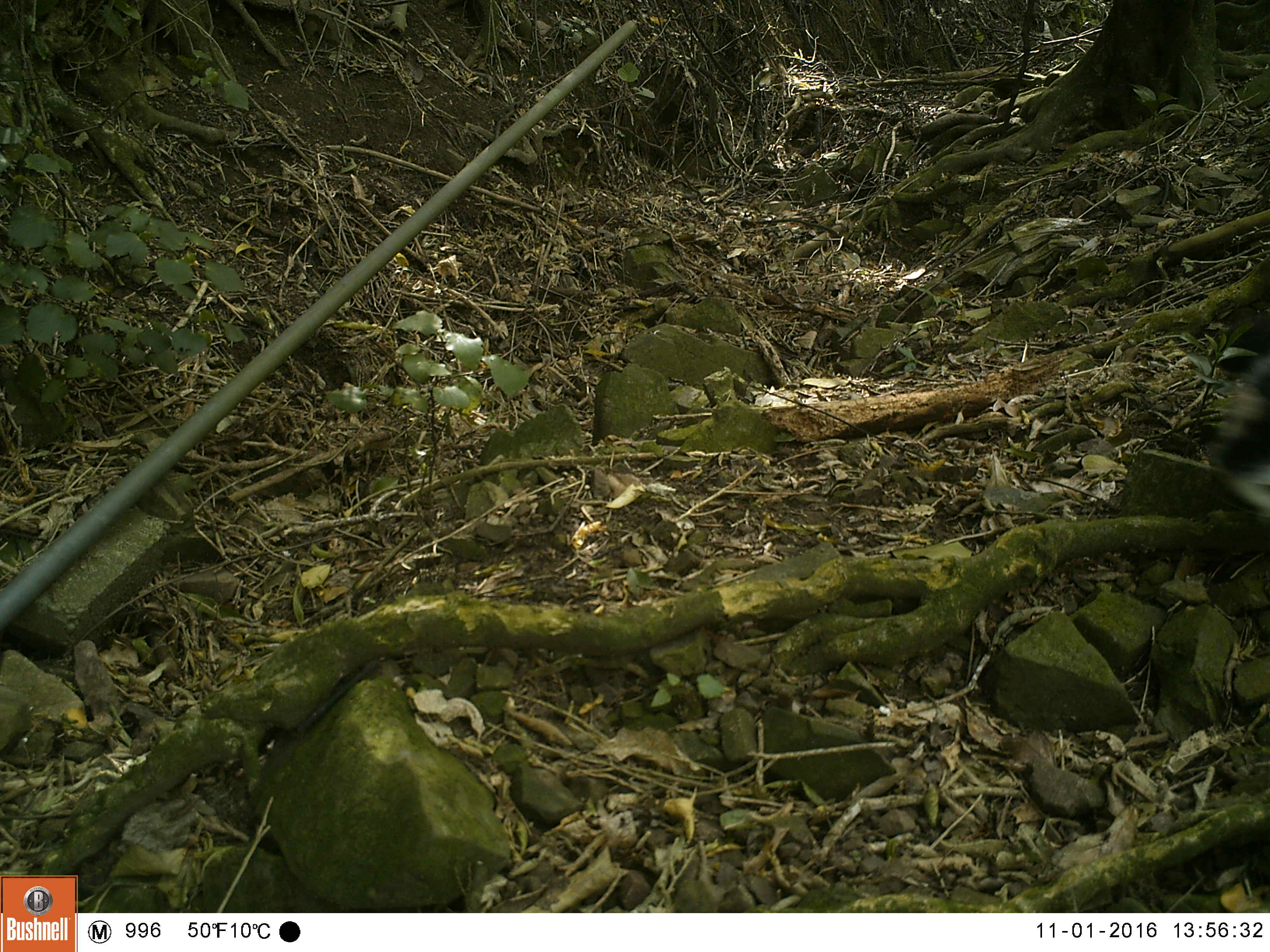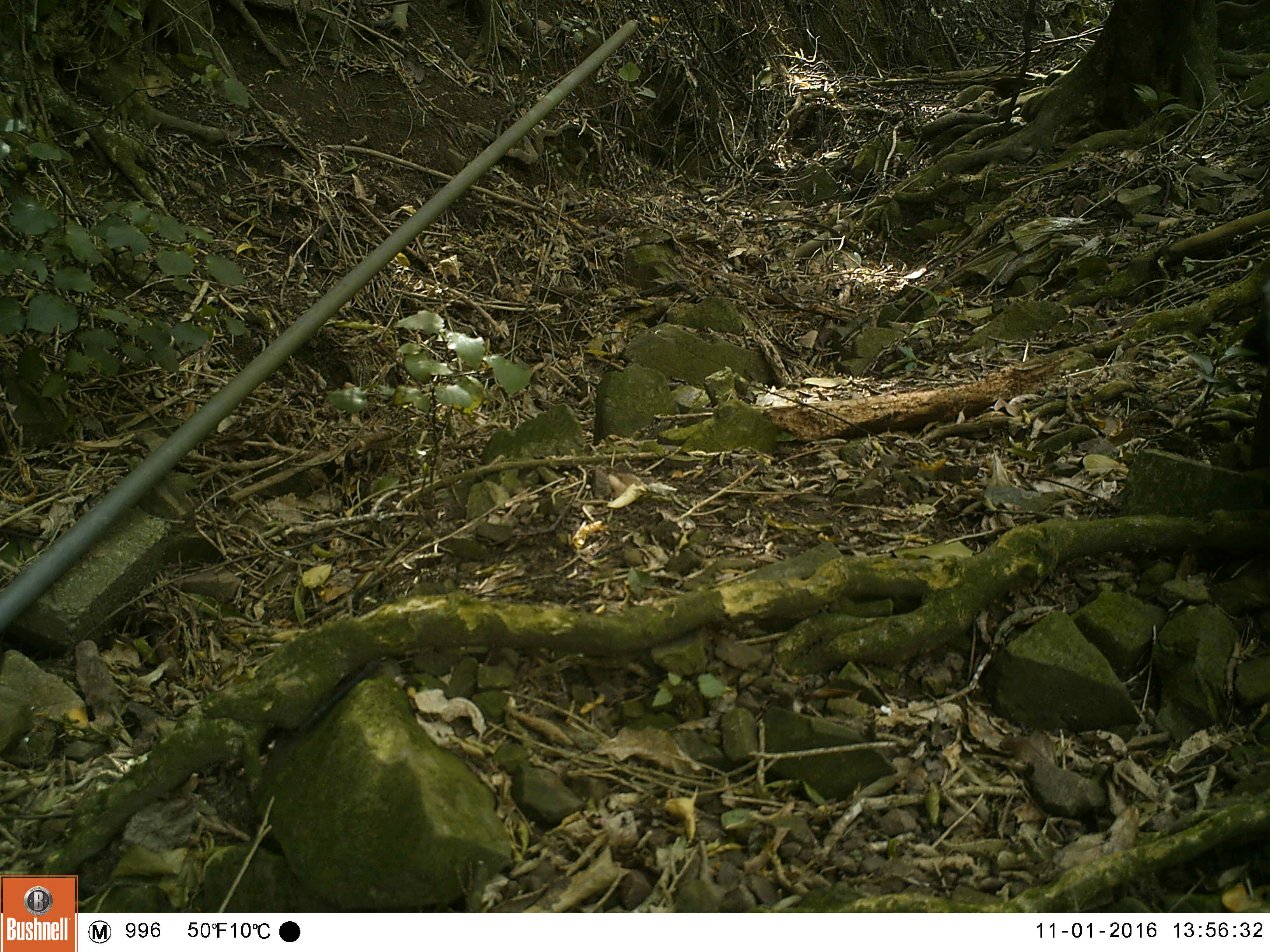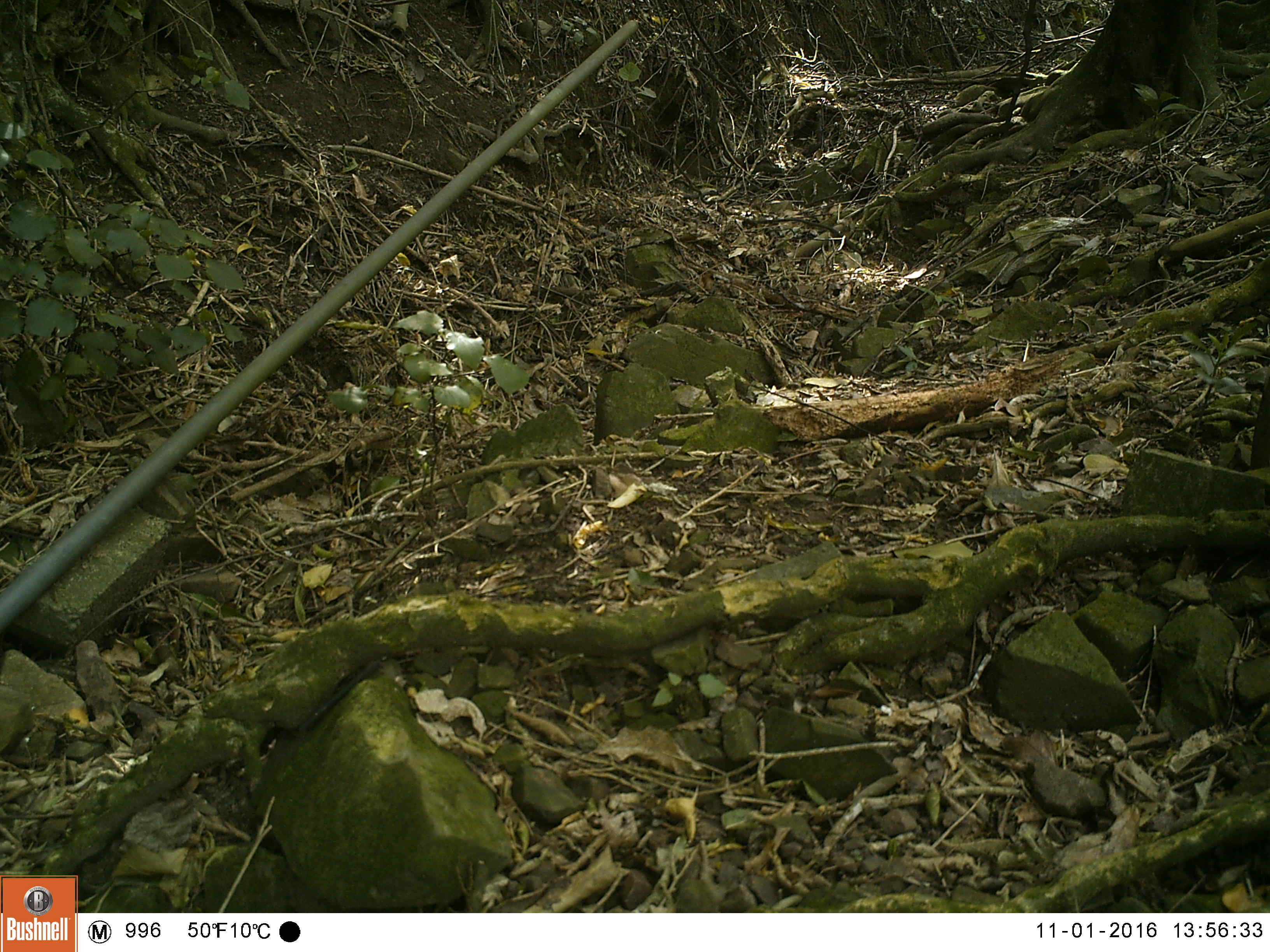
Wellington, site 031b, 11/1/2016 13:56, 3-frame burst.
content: unidentified animal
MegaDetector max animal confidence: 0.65